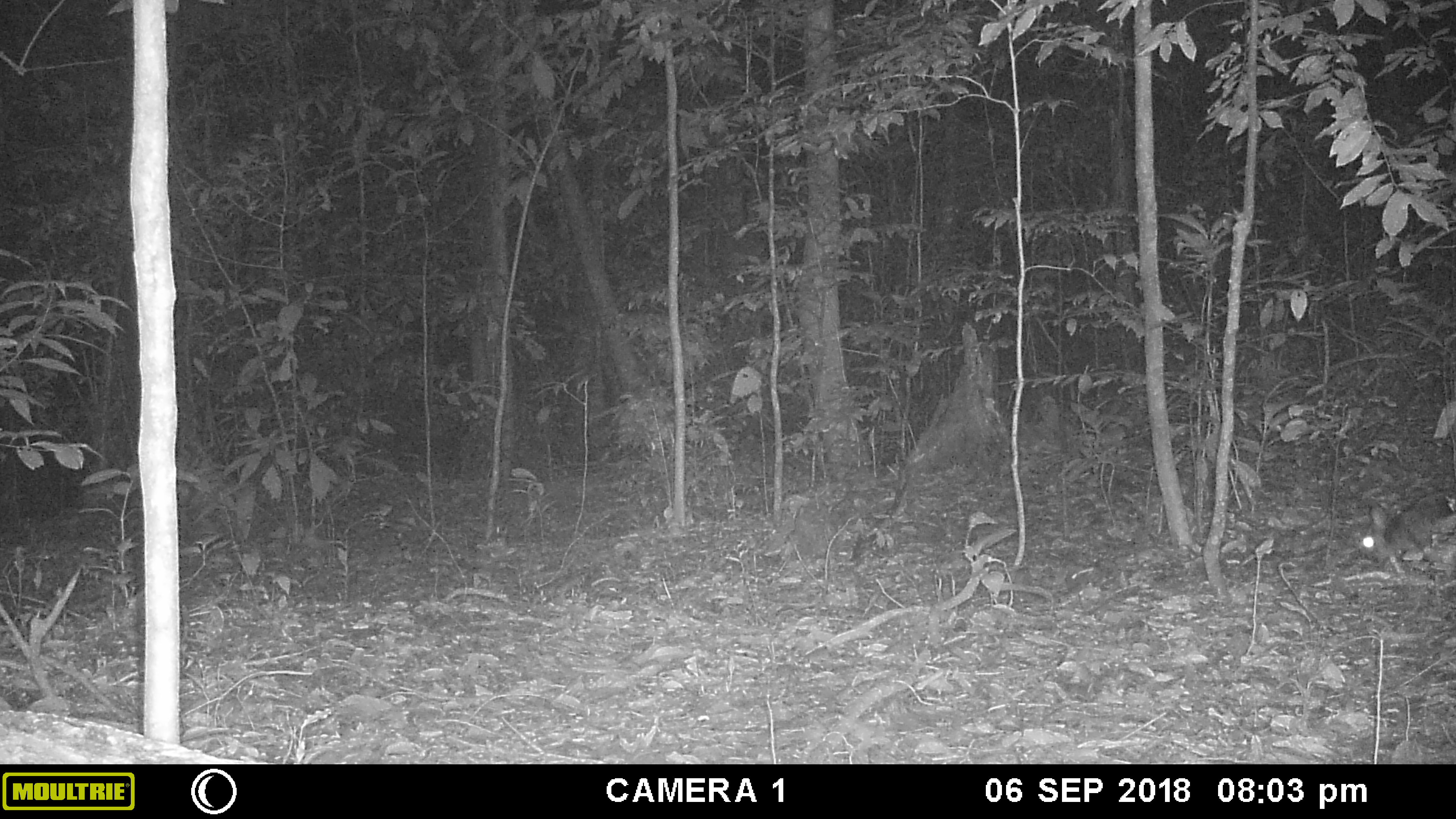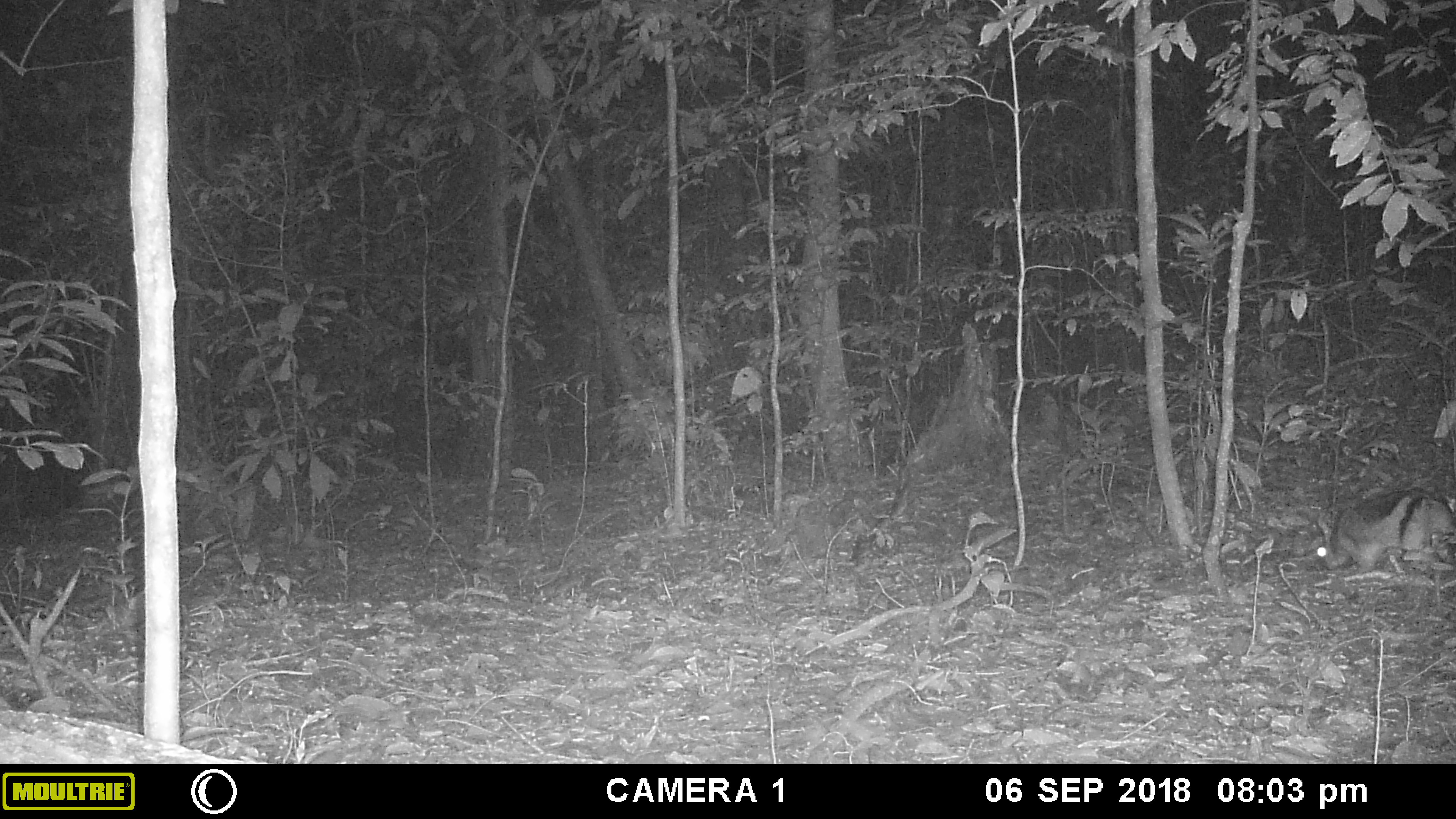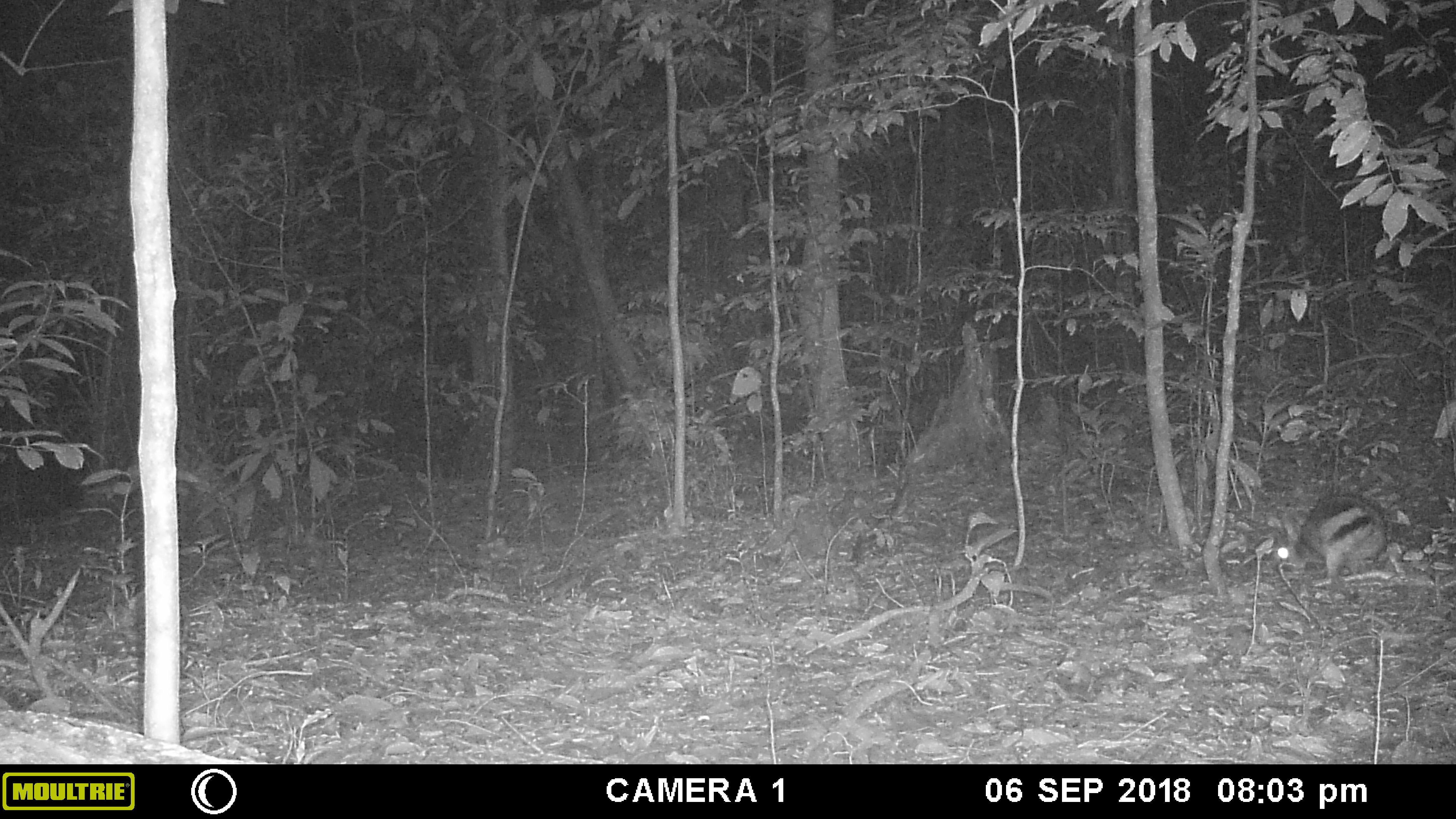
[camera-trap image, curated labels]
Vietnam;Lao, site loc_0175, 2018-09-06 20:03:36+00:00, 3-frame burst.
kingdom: Animalia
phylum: Chordata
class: Mammalia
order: Lagomorpha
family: Leporidae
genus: Nesolagus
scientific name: Nesolagus timminsi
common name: annamite striped rabbit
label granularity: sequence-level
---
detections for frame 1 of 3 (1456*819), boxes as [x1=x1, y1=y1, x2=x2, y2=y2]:
annamite striped rabbit: [x1=1356, y1=488, x2=1456, y2=573]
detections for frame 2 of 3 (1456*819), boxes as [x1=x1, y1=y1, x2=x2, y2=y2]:
annamite striped rabbit: [x1=1302, y1=488, x2=1456, y2=578]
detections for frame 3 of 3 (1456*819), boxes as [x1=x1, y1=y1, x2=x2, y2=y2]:
annamite striped rabbit: [x1=1266, y1=491, x2=1456, y2=581]